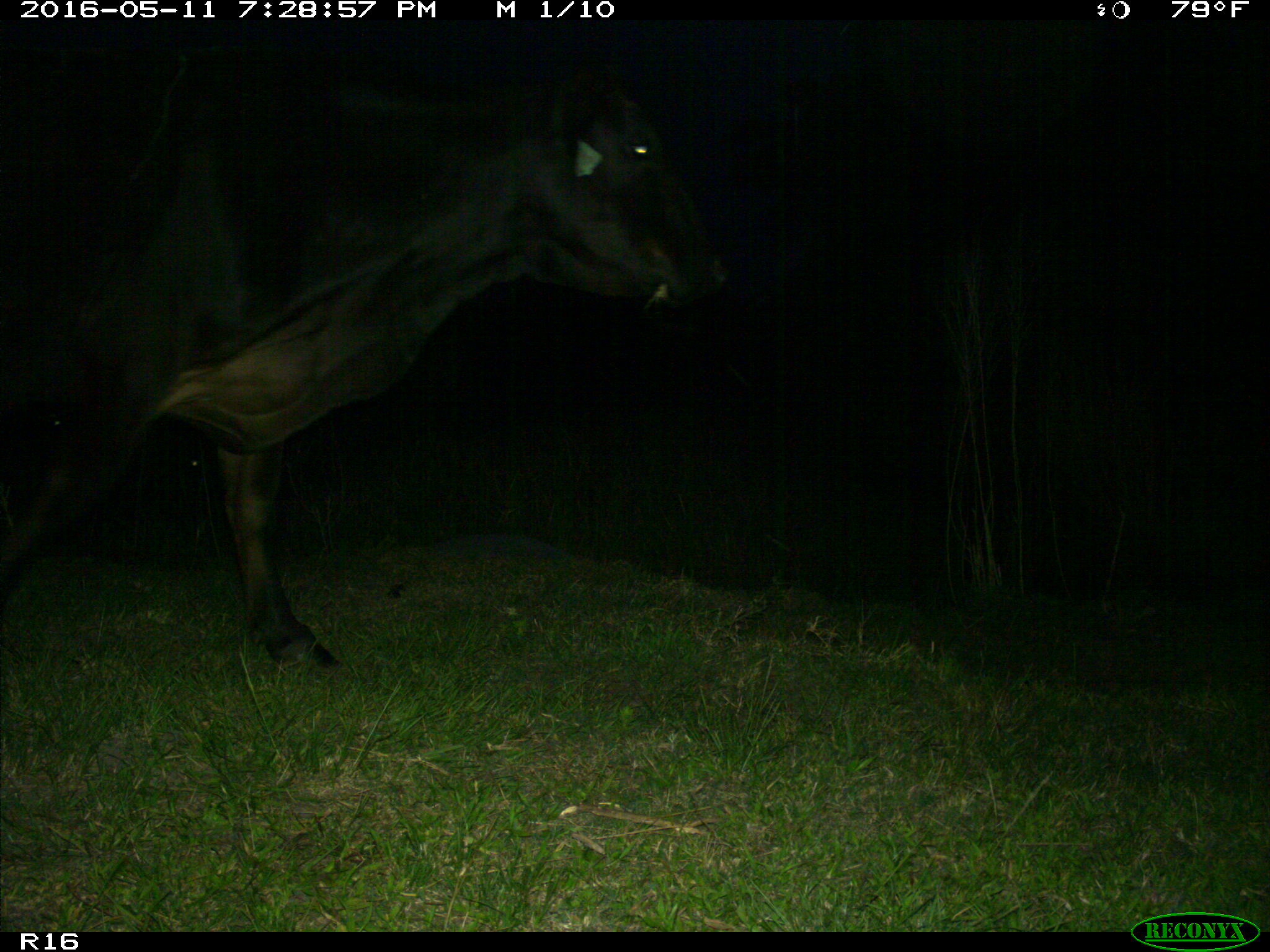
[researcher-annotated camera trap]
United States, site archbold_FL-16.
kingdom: Animalia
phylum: Chordata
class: Mammalia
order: Artiodactyla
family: Bovidae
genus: Bos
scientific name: Bos taurus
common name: domestic cow